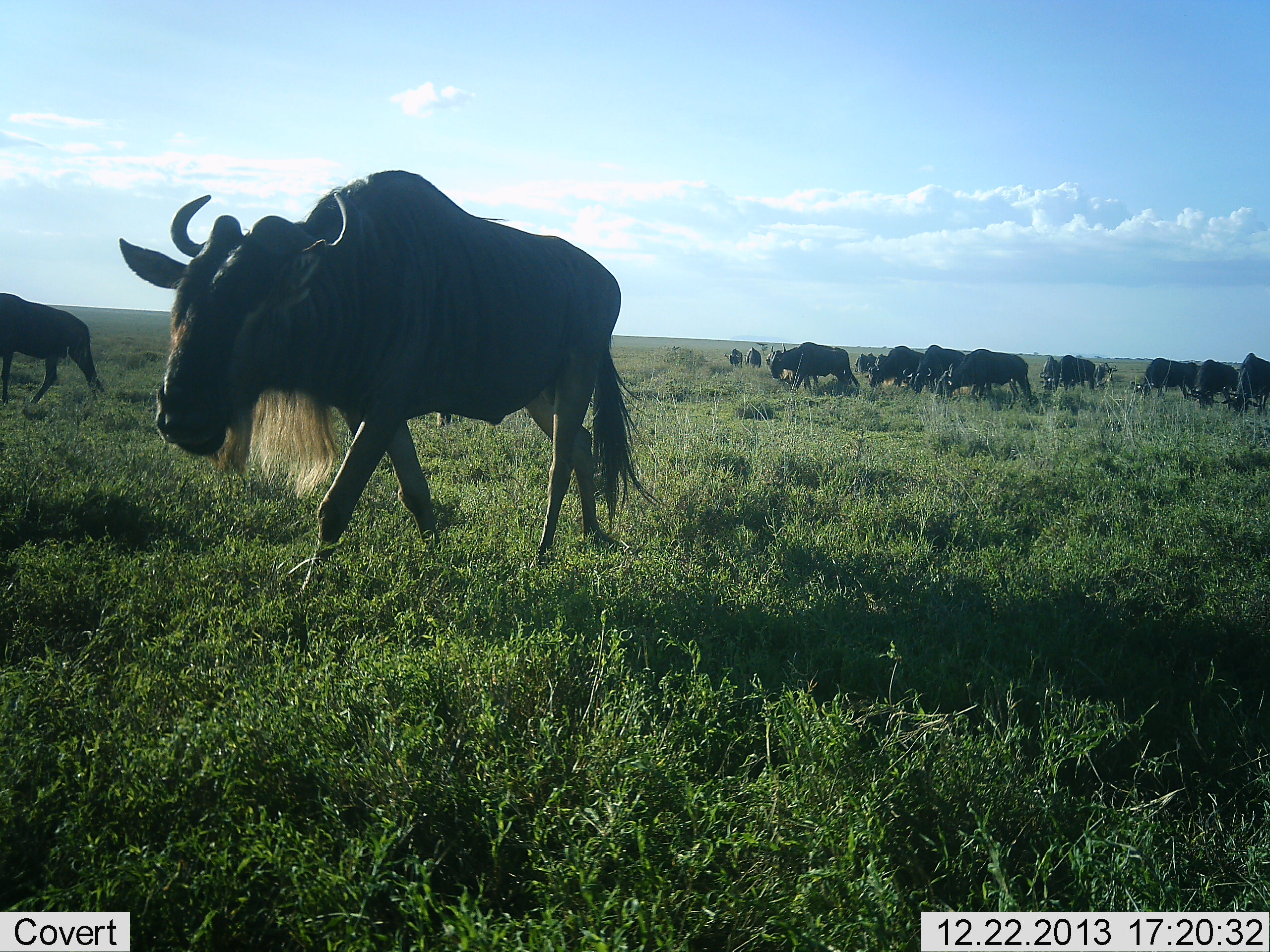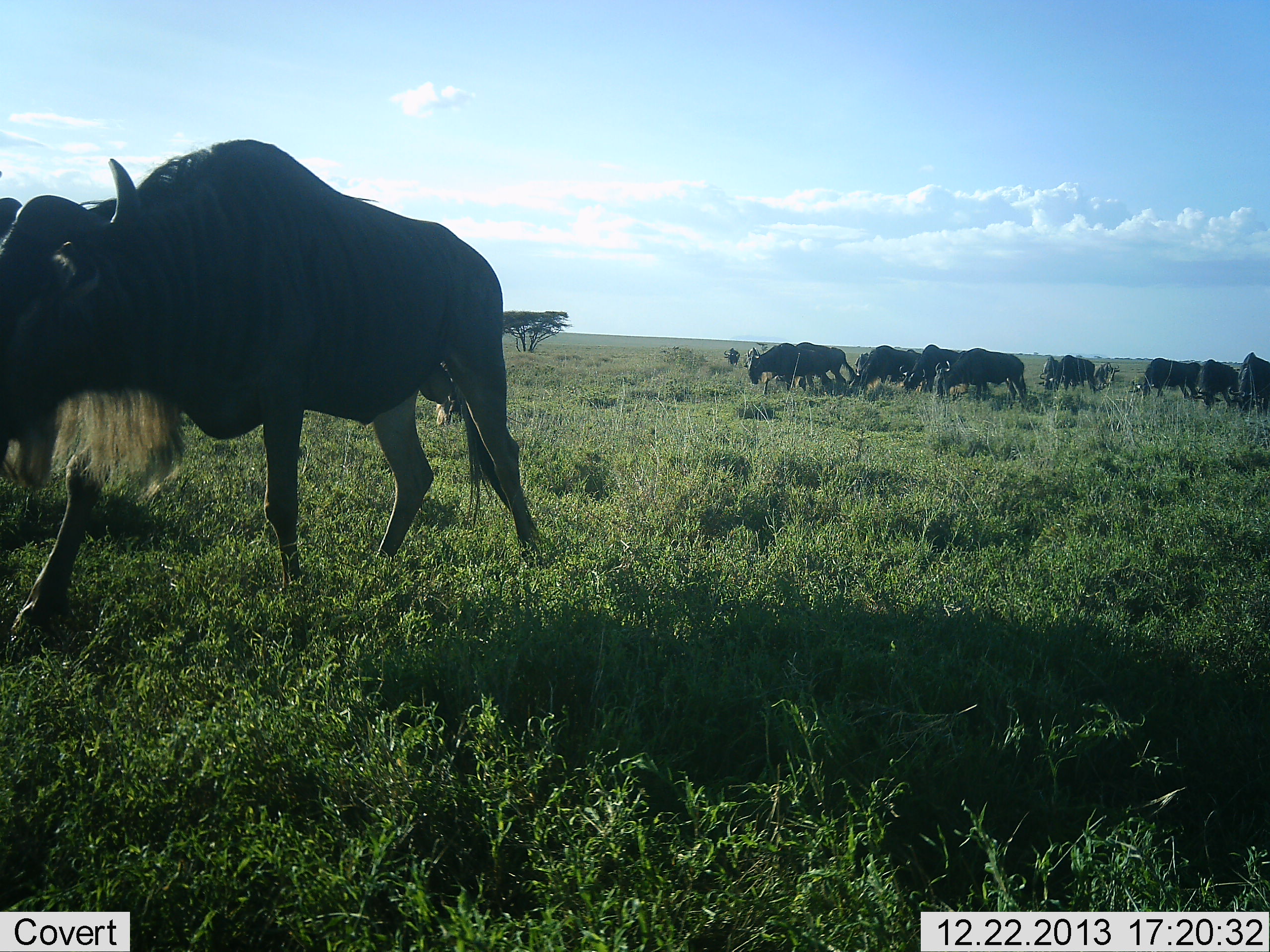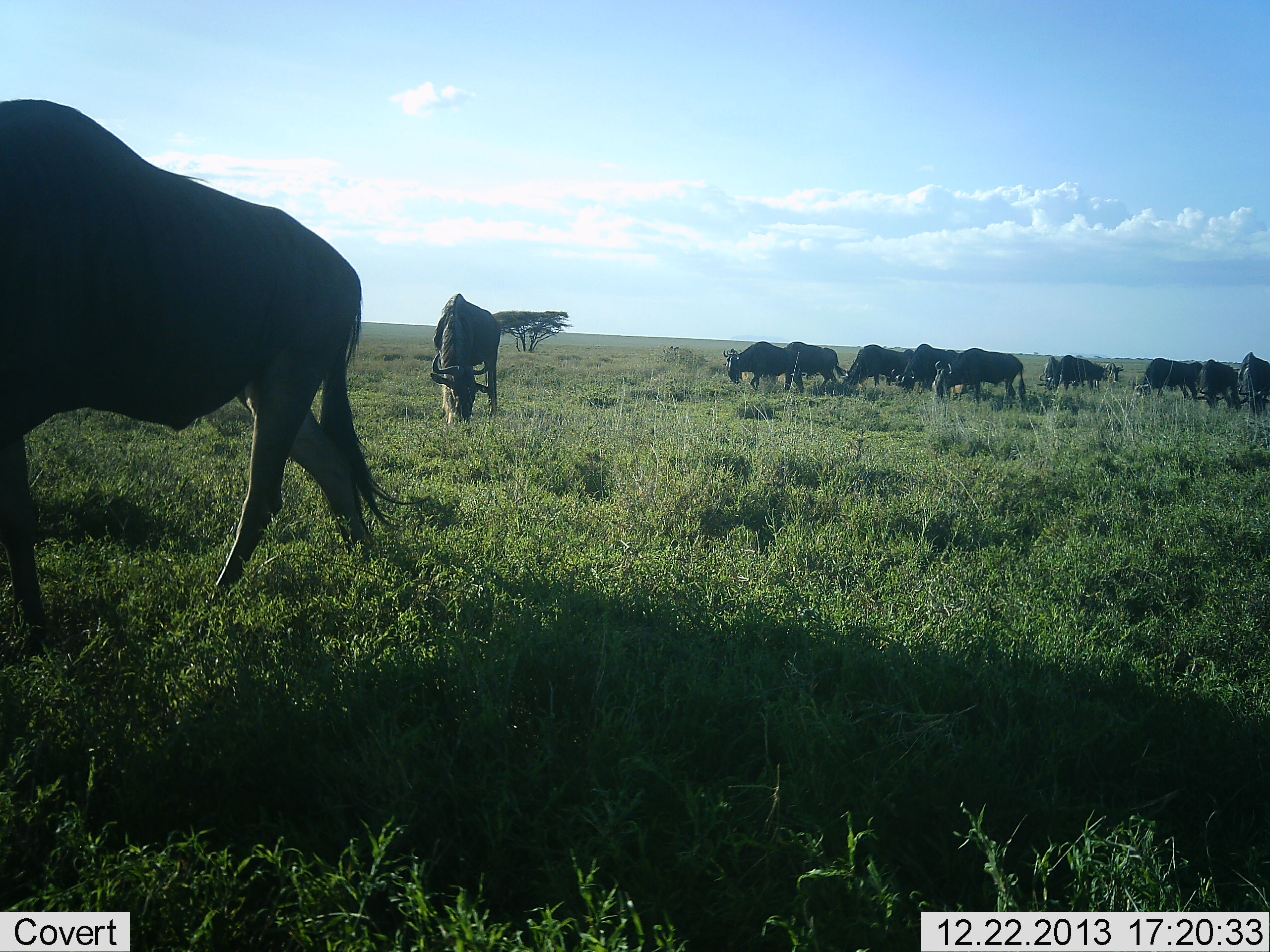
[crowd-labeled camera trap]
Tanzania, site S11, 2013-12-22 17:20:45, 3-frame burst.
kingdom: Animalia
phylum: Chordata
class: Mammalia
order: Artiodactyla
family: Bovidae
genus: Connochaetes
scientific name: Connochaetes taurinus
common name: blue wildebeest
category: wildebeest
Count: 11-50.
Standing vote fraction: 30%.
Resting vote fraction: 0%.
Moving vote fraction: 100%.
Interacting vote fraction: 0%.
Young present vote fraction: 0%.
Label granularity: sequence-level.